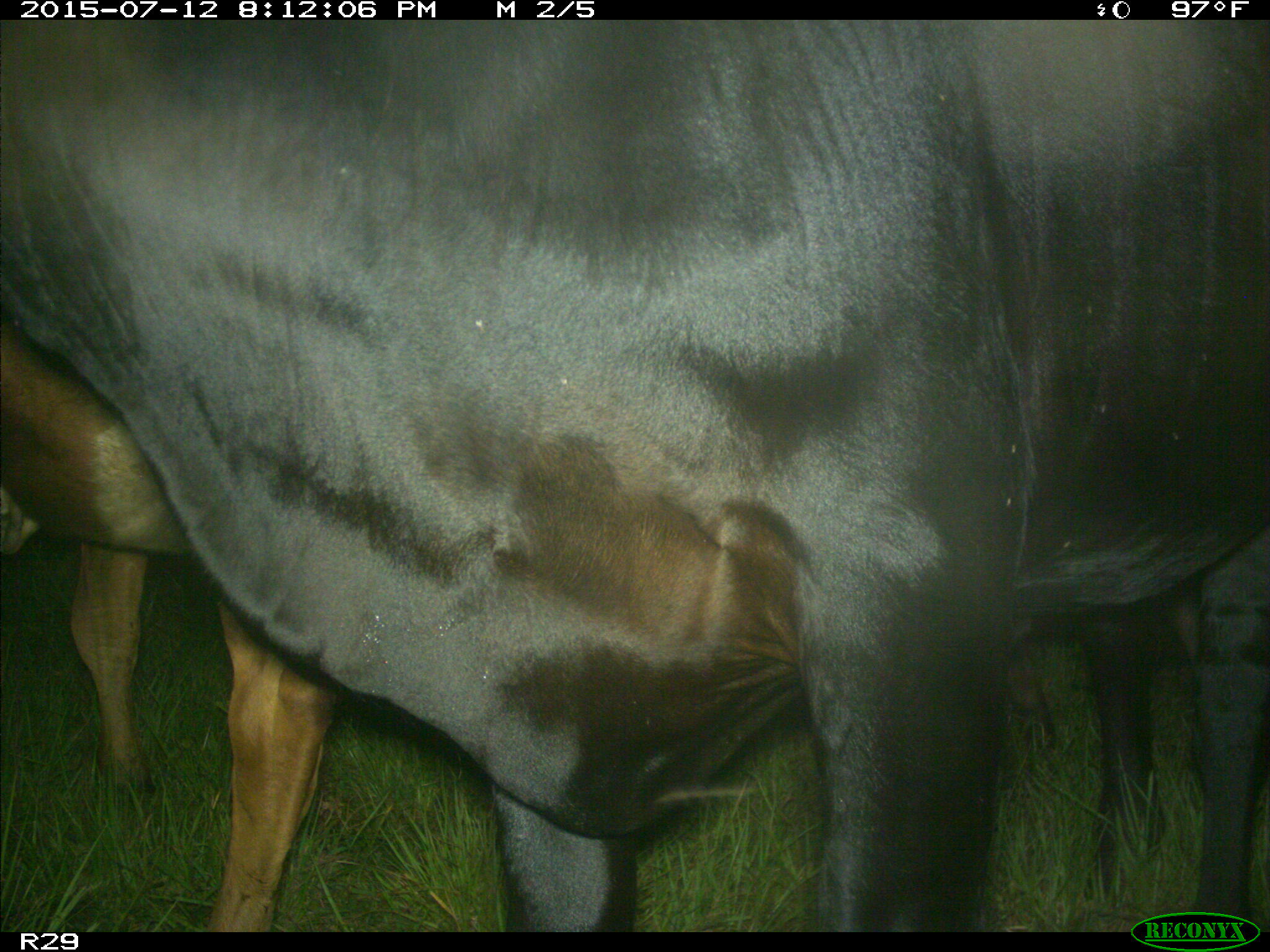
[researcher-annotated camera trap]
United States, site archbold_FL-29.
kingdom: Animalia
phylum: Chordata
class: Mammalia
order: Artiodactyla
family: Bovidae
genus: Bos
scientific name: Bos taurus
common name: domestic cow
Bos taurus (domestic cow).